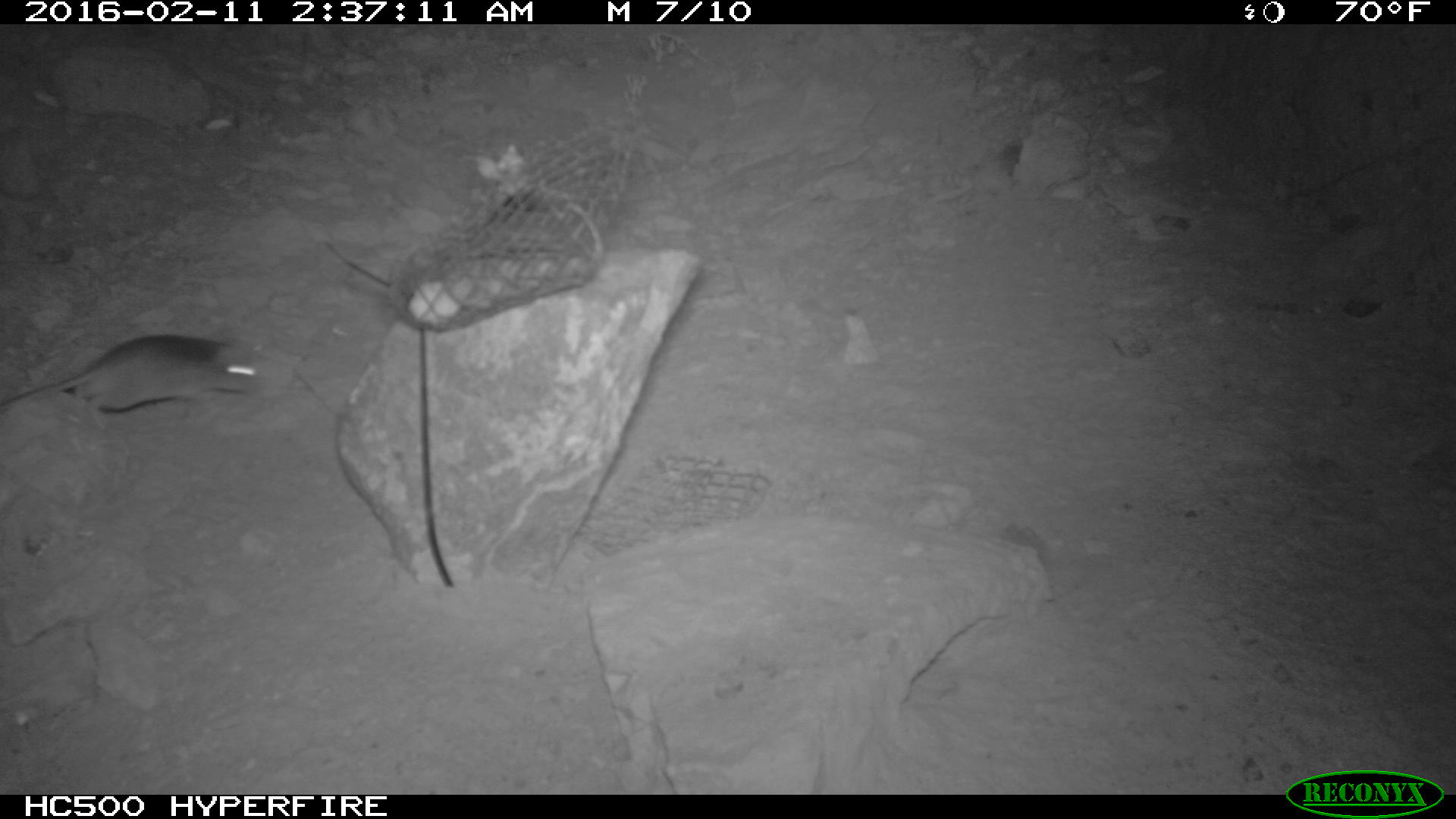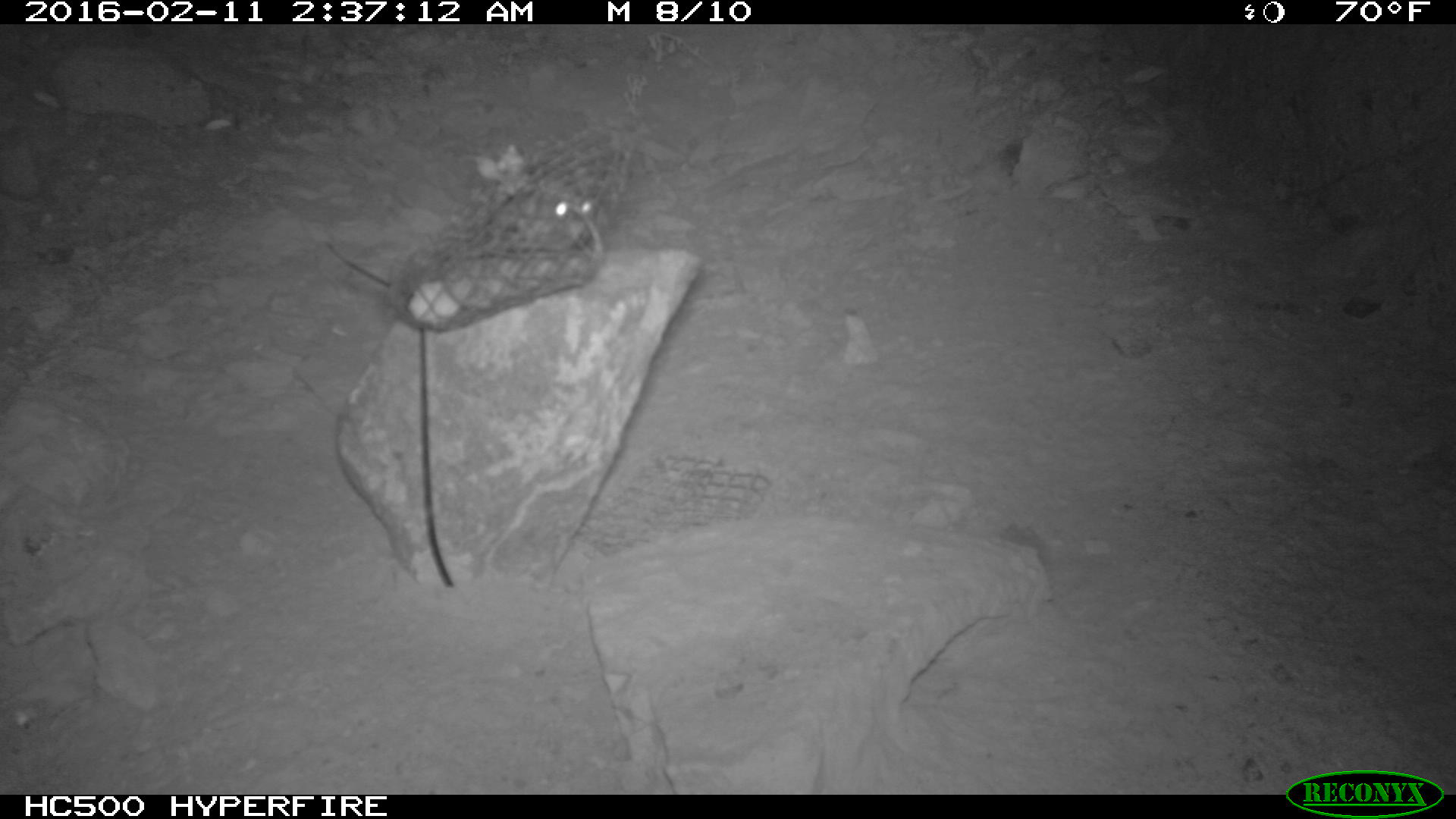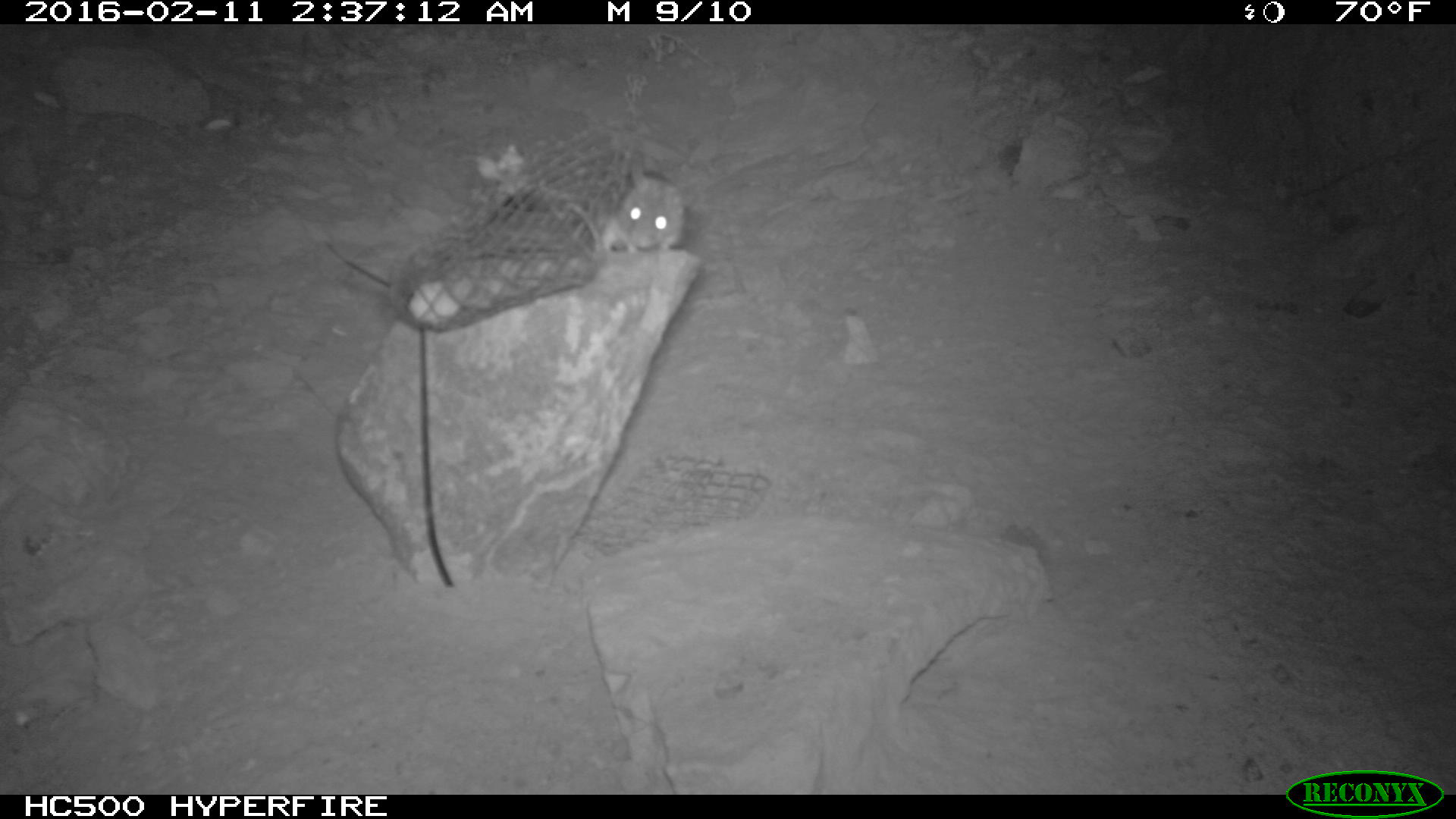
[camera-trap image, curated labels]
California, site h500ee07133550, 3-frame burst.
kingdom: Animalia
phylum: Chordata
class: Mammalia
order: Rodentia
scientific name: Rodentia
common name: rodent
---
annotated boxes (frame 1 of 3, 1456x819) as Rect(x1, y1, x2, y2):
rodent: Rect(0, 334, 266, 435)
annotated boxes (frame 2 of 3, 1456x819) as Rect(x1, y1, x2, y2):
rodent: Rect(488, 180, 600, 247)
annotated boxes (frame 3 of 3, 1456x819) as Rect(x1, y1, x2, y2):
rodent: Rect(596, 160, 687, 252)